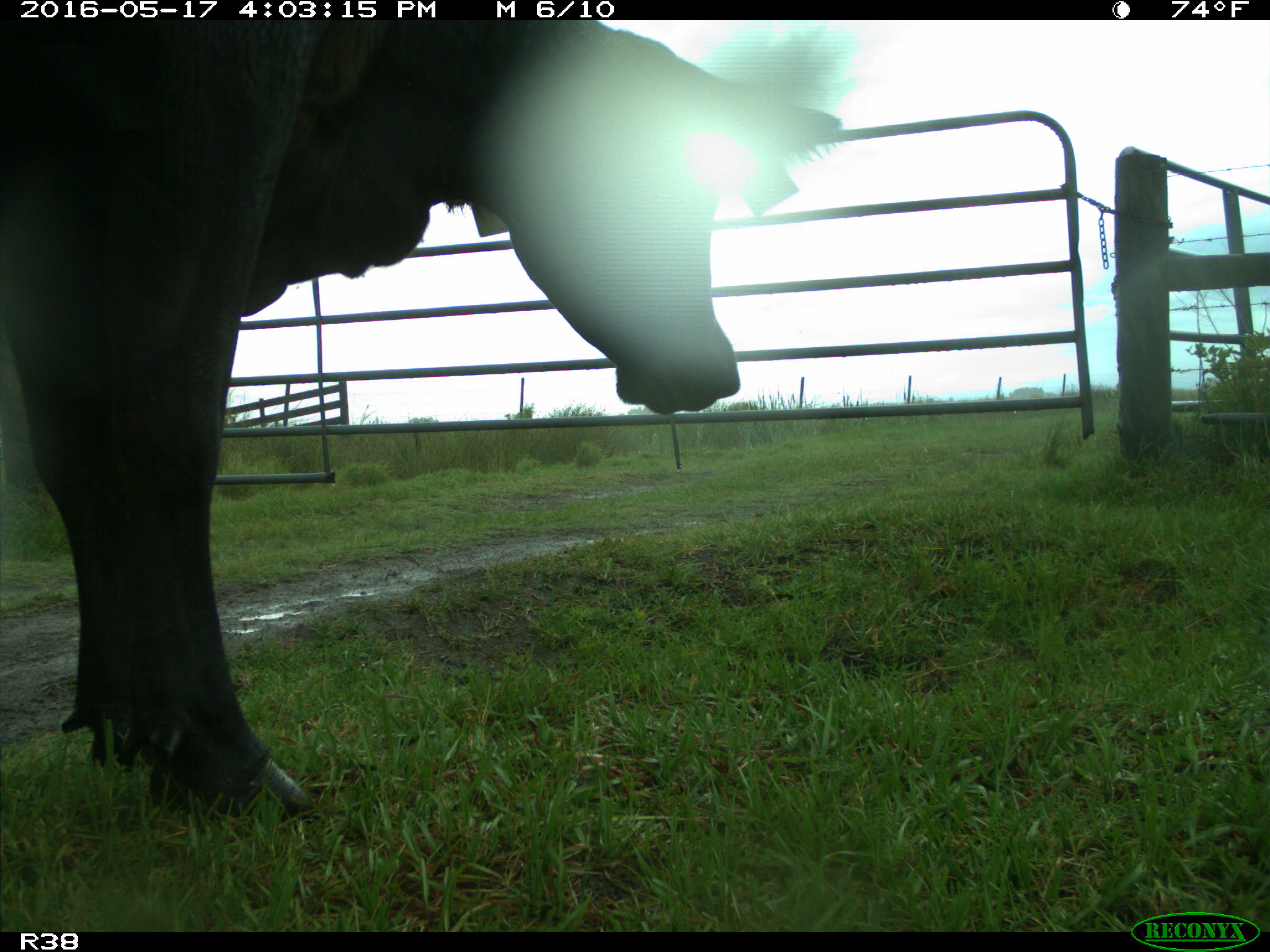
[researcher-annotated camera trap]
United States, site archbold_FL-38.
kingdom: Animalia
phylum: Chordata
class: Mammalia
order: Artiodactyla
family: Bovidae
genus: Bos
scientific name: Bos taurus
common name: domestic cow